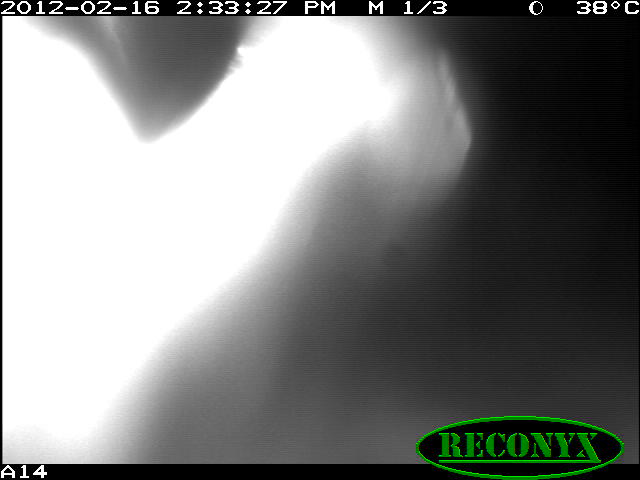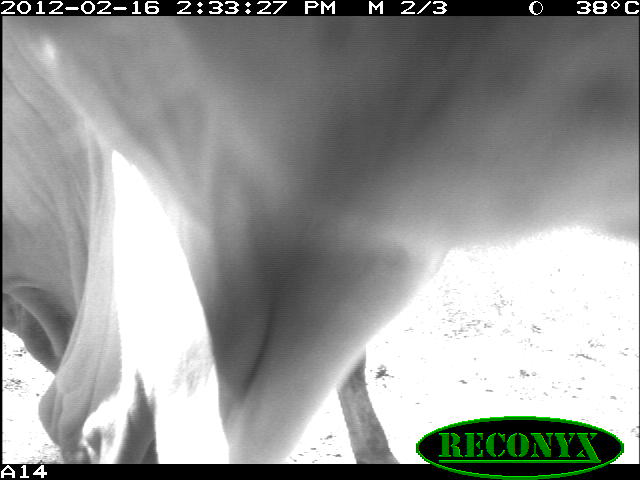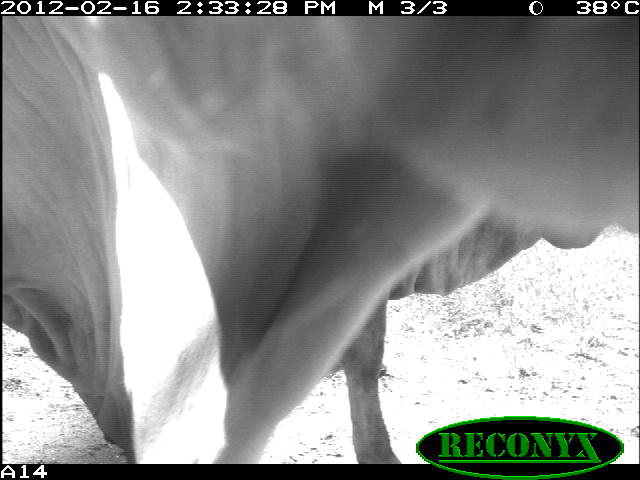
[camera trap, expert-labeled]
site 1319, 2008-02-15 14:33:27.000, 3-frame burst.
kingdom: Animalia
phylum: Chordata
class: Mammalia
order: Artiodactyla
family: Bovidae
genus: Bos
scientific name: Bos taurus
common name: domestic cattle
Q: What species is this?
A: Bos taurus (domestic cattle).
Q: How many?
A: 1.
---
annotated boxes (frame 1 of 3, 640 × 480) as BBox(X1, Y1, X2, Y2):
bos taurus: BBox(1, 16, 639, 463)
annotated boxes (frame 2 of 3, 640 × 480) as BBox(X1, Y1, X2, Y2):
bos taurus: BBox(2, 13, 637, 463); BBox(1, 15, 157, 464)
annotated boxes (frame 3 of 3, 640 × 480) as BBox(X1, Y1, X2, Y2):
bos taurus: BBox(43, 13, 639, 463); BBox(1, 15, 135, 463)